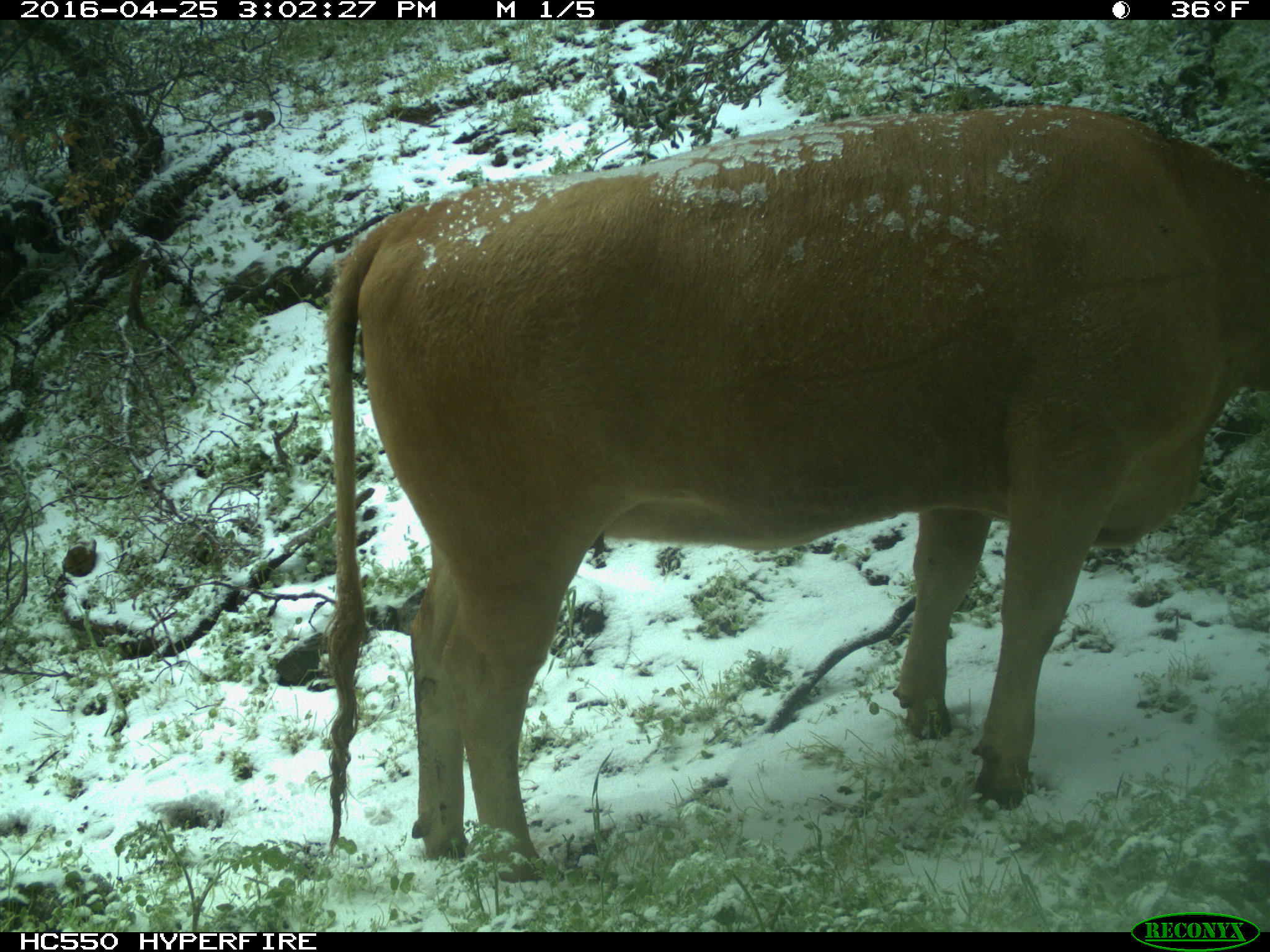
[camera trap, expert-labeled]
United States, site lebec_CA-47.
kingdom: Animalia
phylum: Chordata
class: Mammalia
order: Artiodactyla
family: Bovidae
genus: Bos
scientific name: Bos taurus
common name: domestic cow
Bos taurus (domestic cow).